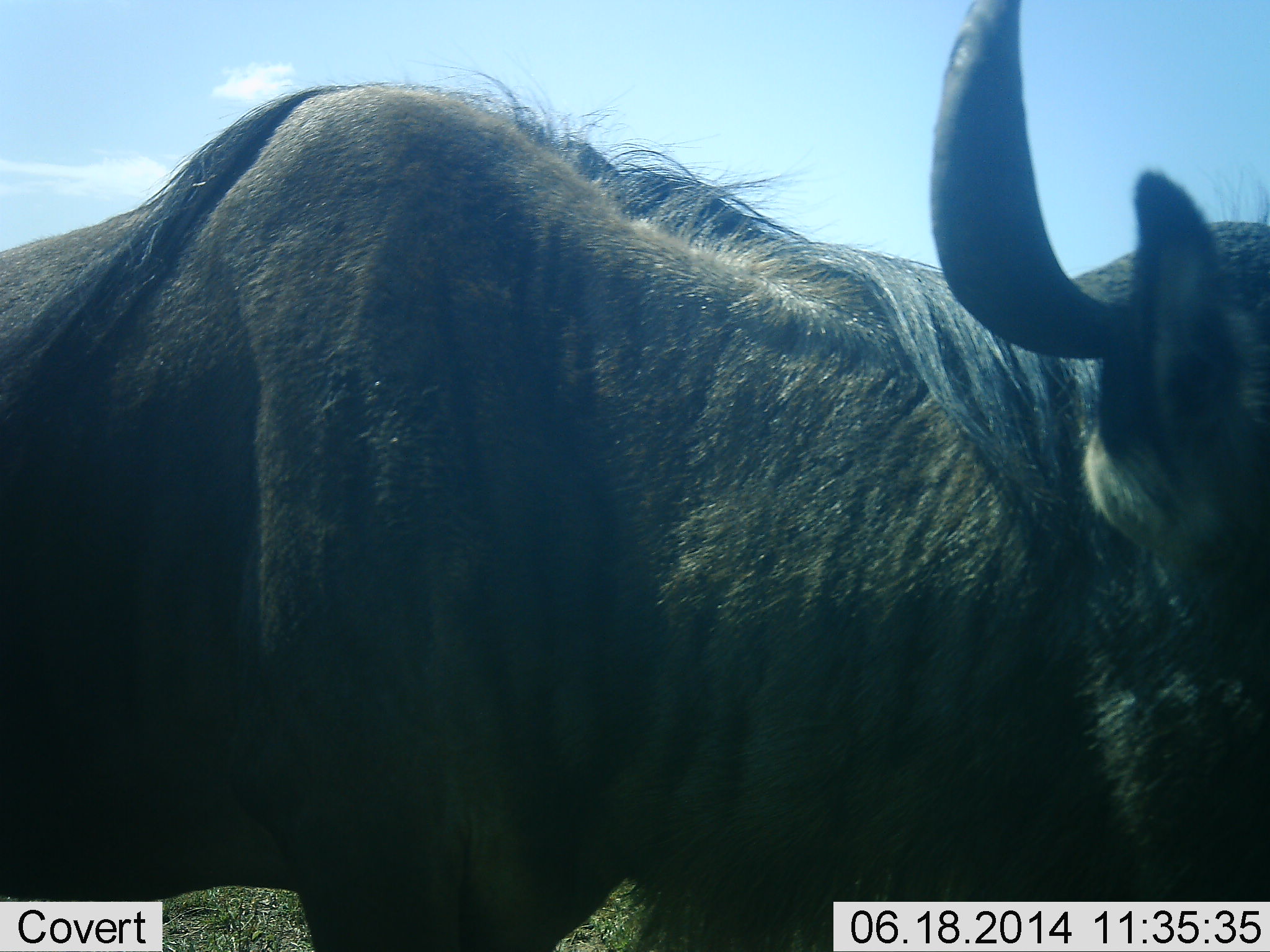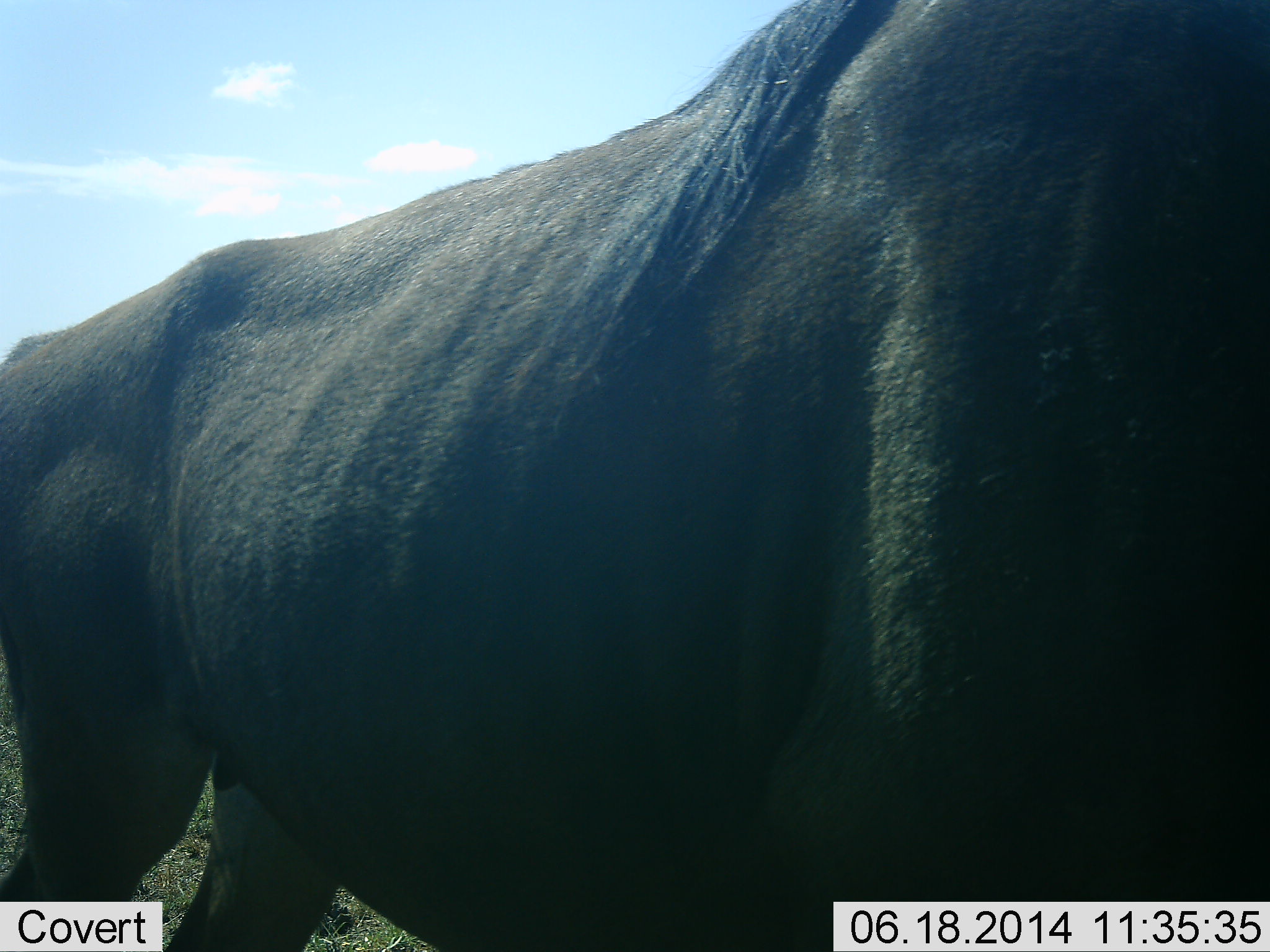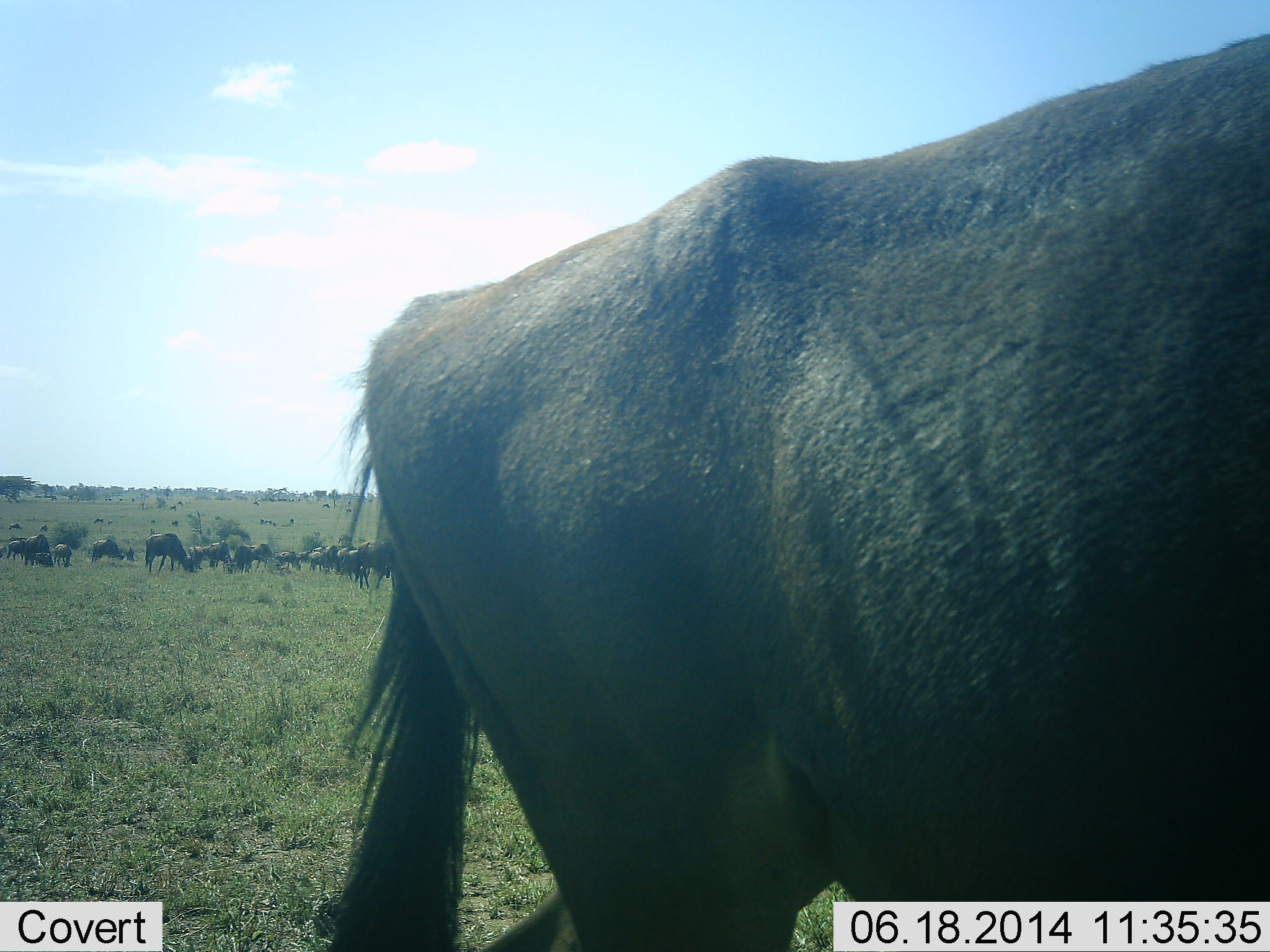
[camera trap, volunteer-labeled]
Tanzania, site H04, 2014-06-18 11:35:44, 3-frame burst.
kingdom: Animalia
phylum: Chordata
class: Mammalia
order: Artiodactyla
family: Bovidae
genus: Connochaetes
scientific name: Connochaetes taurinus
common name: blue wildebeest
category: wildebeest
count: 11-50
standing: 50%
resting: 0%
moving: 50%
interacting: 10%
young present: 10%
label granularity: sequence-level